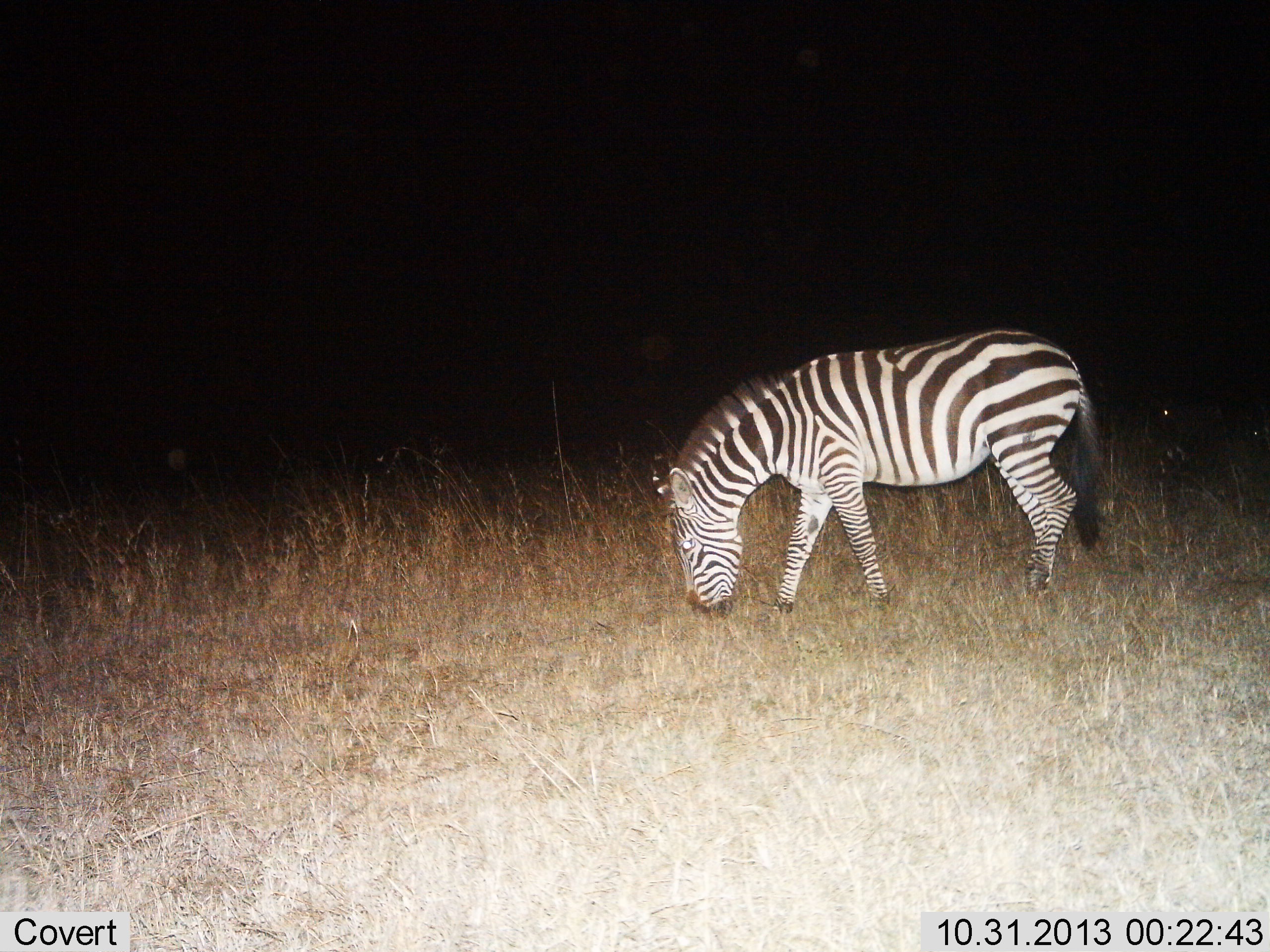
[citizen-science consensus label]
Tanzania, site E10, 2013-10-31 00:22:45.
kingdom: Animalia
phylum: Chordata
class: Mammalia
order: Perissodactyla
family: Equidae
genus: Equus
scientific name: Equus quagga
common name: plains zebra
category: zebra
Zebra (plains zebra) (Equus quagga), count 1. Behavior (volunteer vote fractions): standing 20%, resting 0%, moving 10%, interacting 0%. Young present (vote fraction): 0%. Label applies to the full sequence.